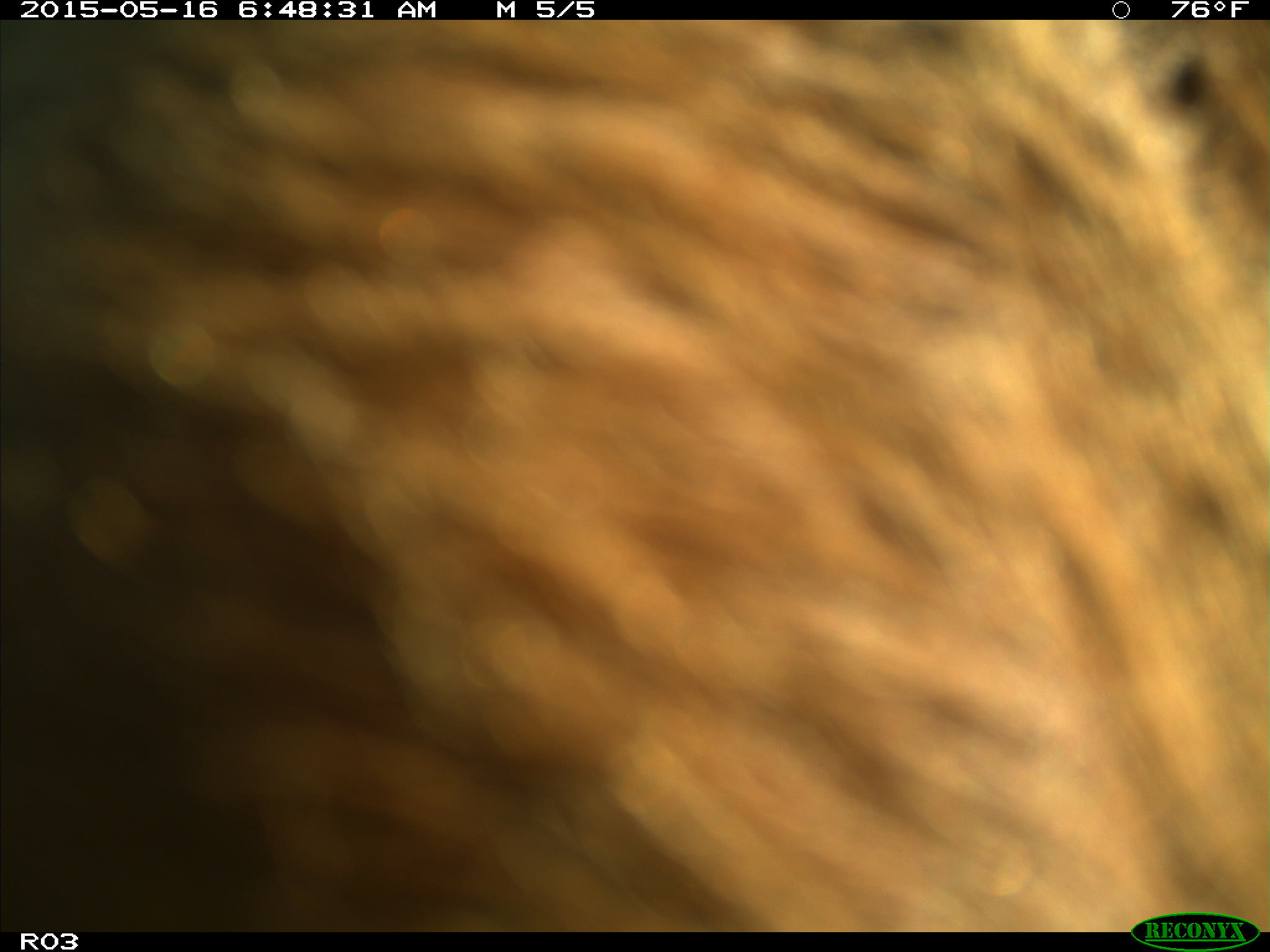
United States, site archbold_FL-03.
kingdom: Animalia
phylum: Chordata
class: Mammalia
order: Artiodactyla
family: Bovidae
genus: Bos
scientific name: Bos taurus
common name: domestic cow